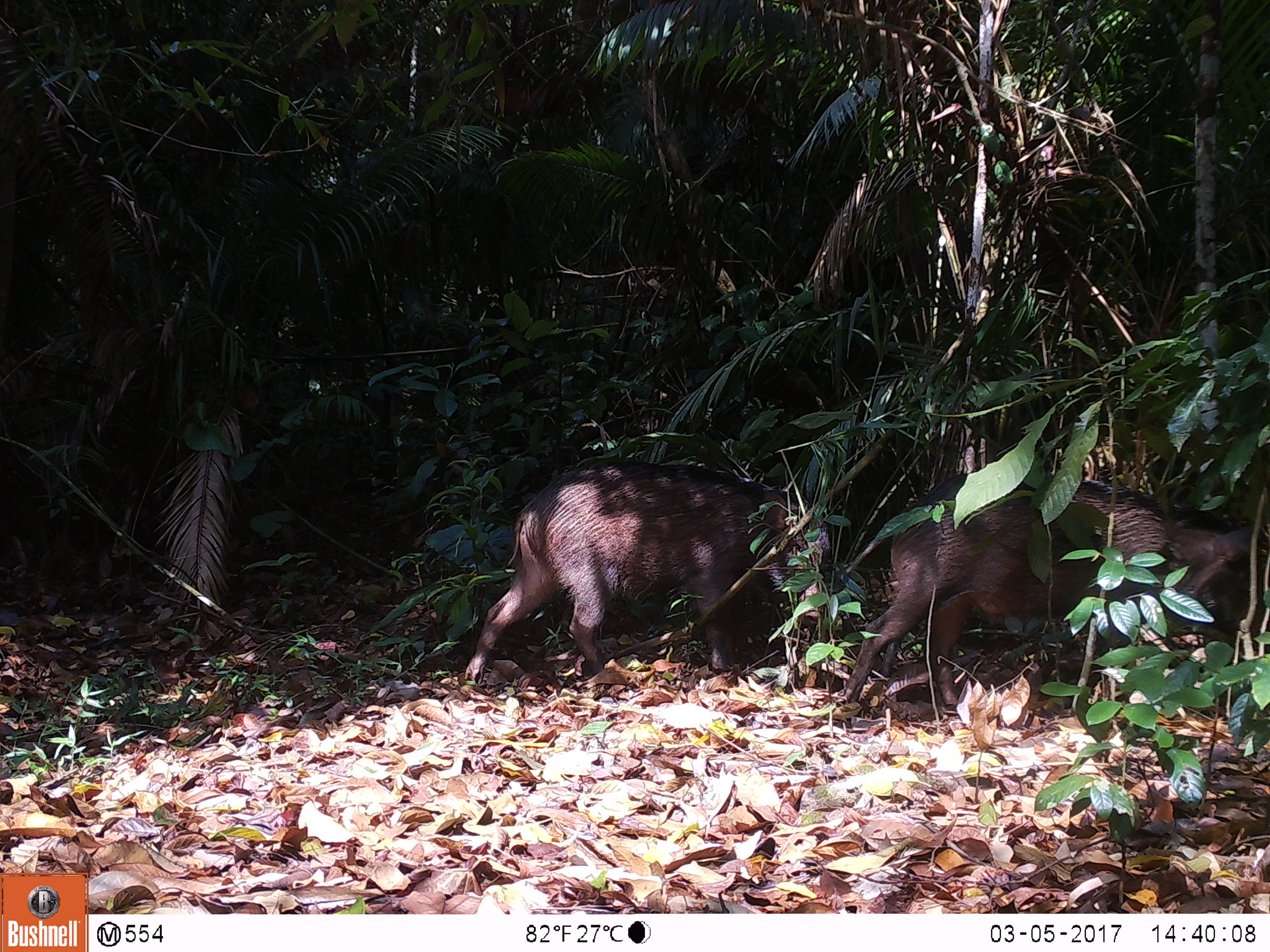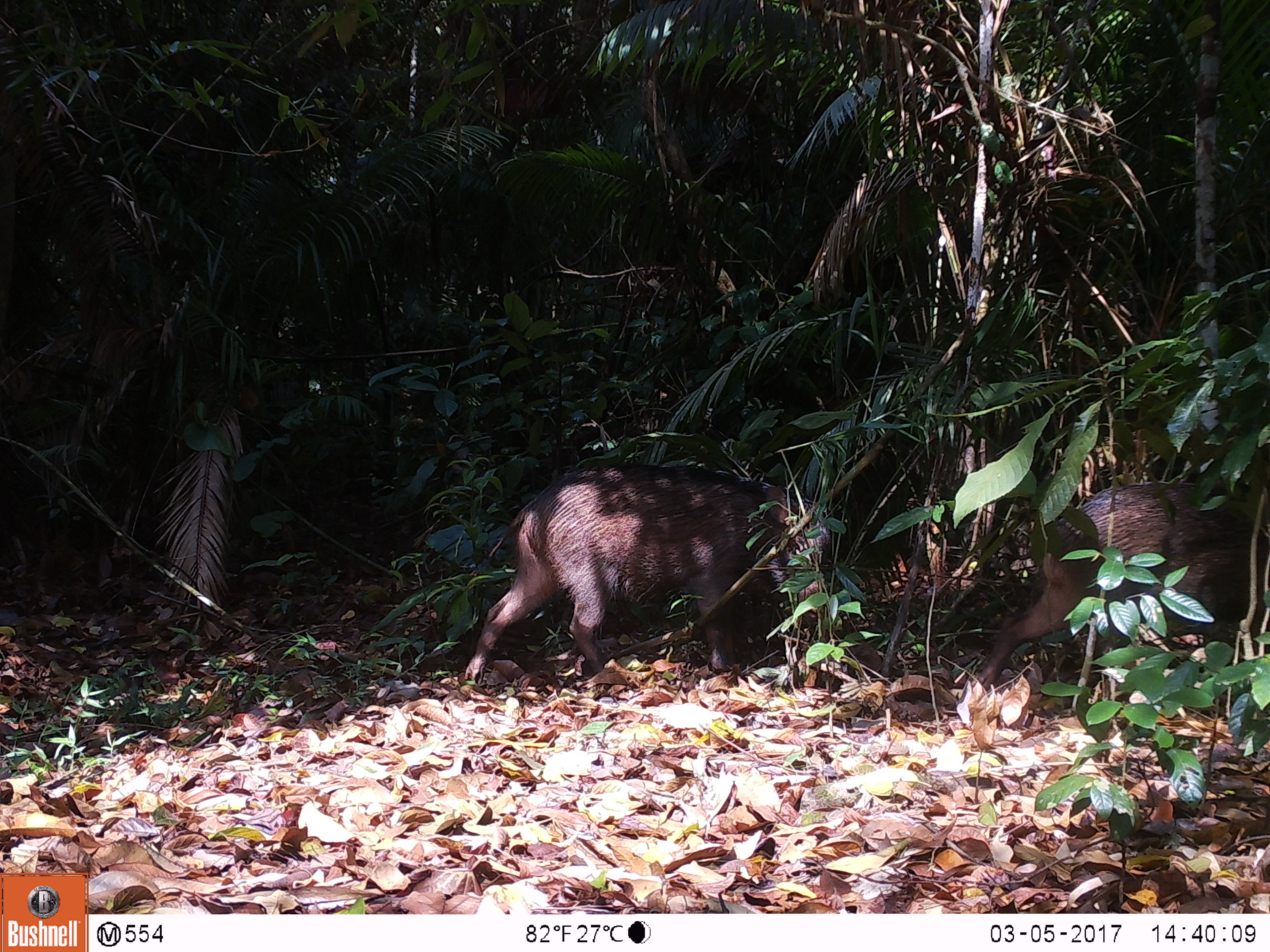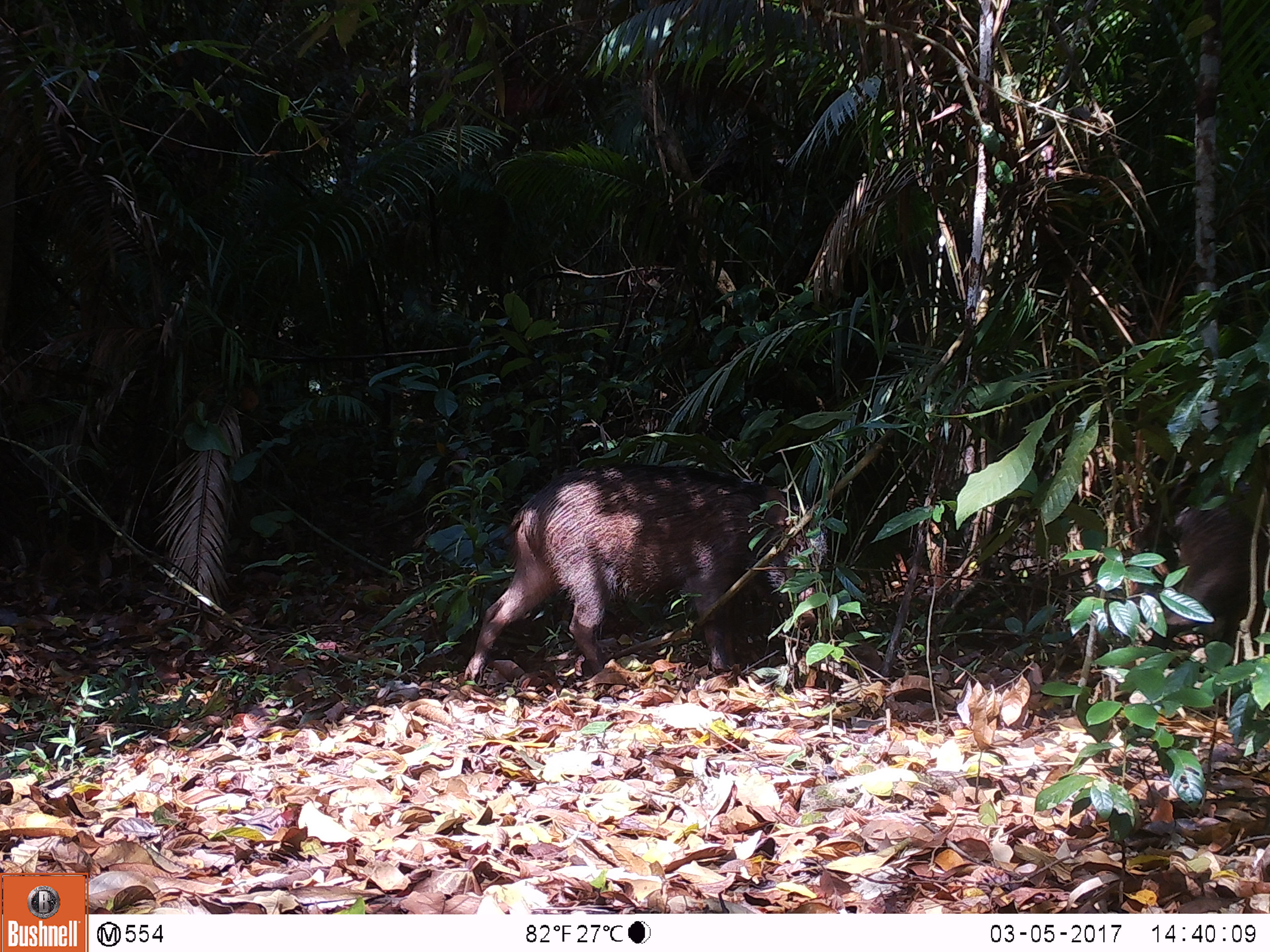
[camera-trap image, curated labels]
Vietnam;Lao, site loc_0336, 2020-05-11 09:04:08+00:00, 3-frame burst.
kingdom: Animalia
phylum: Chordata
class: Mammalia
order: Artiodactyla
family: Suidae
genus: Sus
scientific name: Sus scrofa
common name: eurasian wild pig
Eurasian wild pig (Sus scrofa). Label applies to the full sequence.